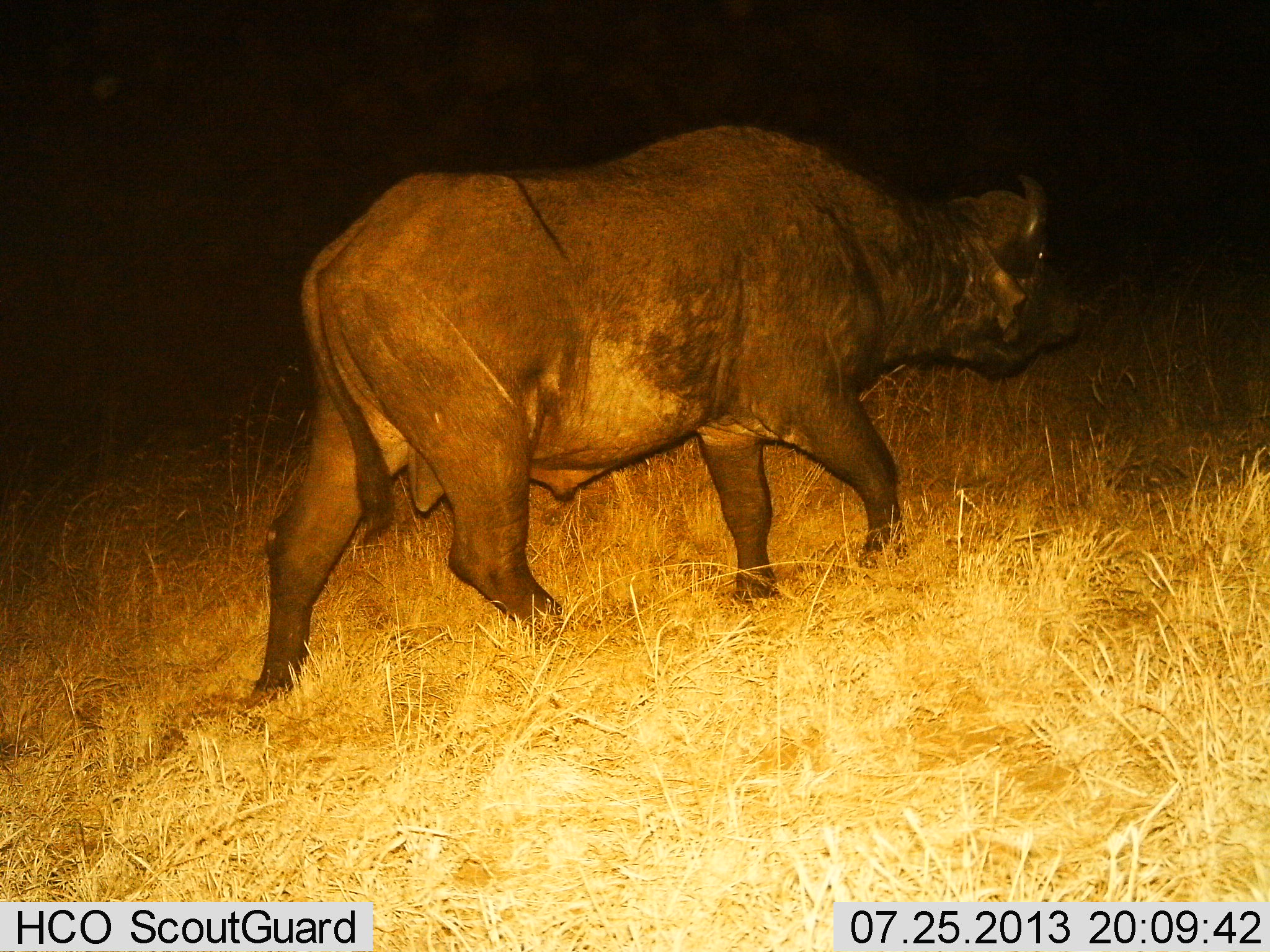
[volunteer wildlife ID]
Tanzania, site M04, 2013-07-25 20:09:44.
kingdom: Animalia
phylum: Chordata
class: Mammalia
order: Artiodactyla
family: Bovidae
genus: Syncerus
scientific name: Syncerus caffer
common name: cape buffalo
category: buffalo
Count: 1.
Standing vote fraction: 0%.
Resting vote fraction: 5%.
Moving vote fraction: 95%.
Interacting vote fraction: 0%.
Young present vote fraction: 0%.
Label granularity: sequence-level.